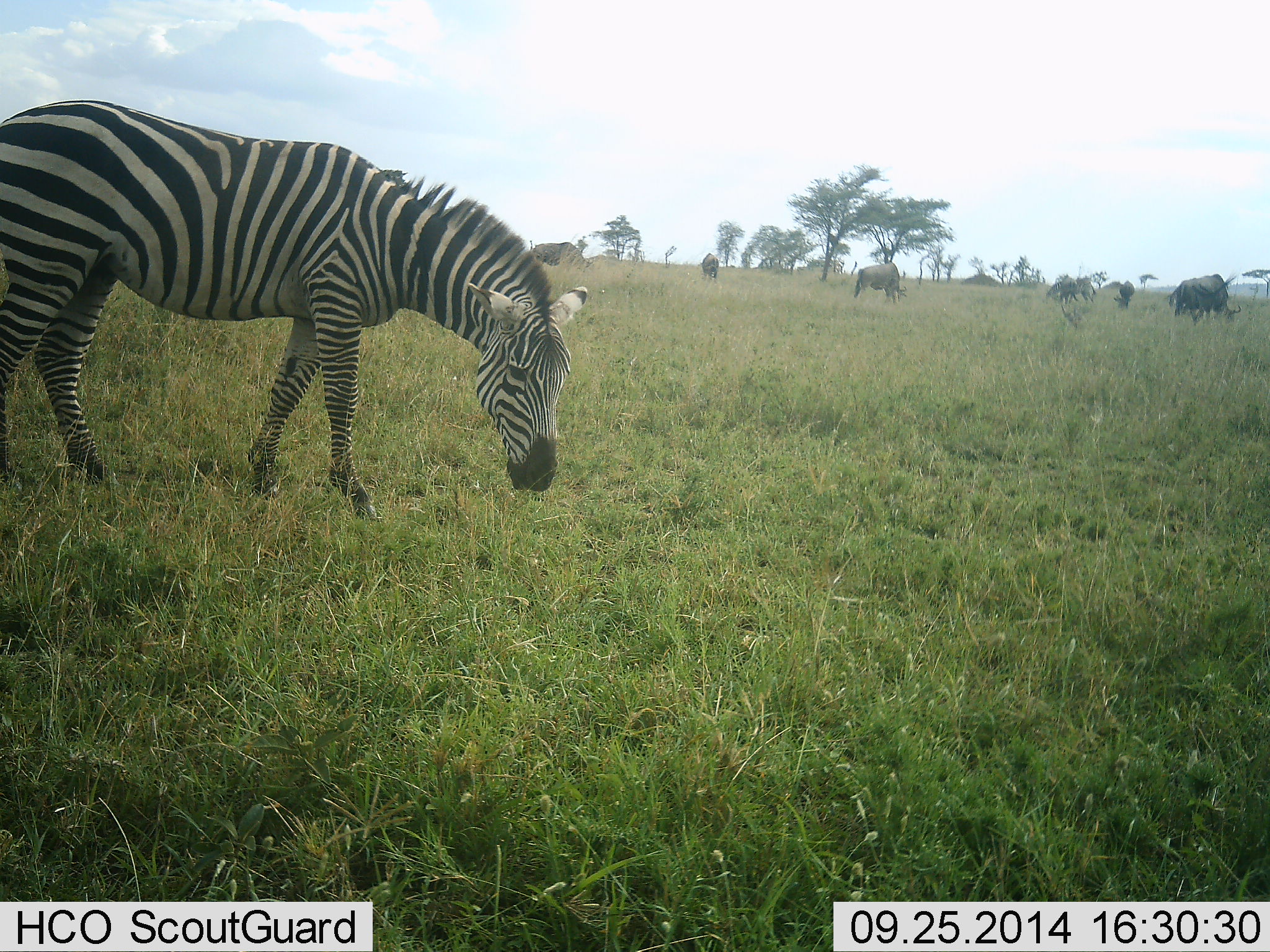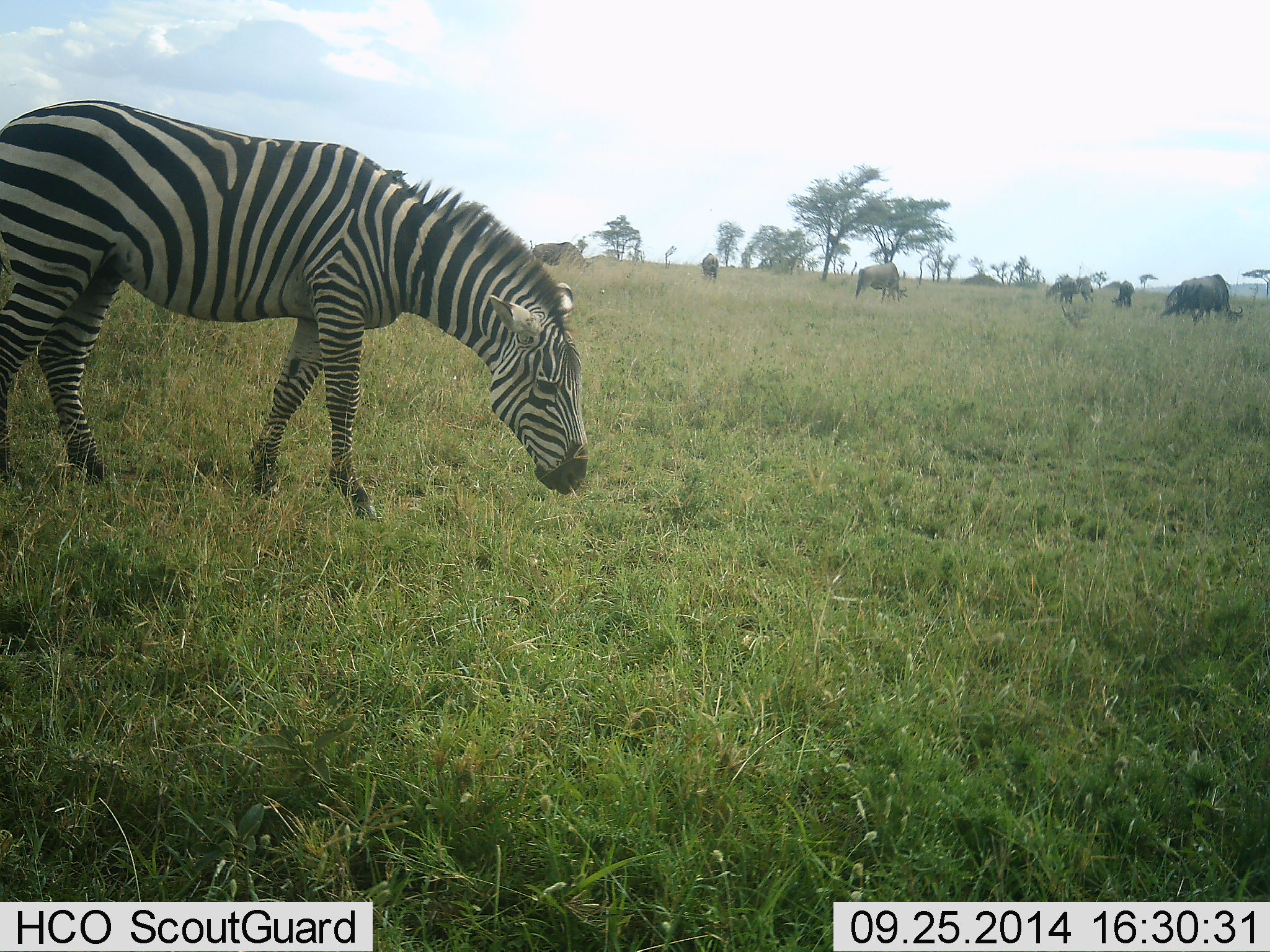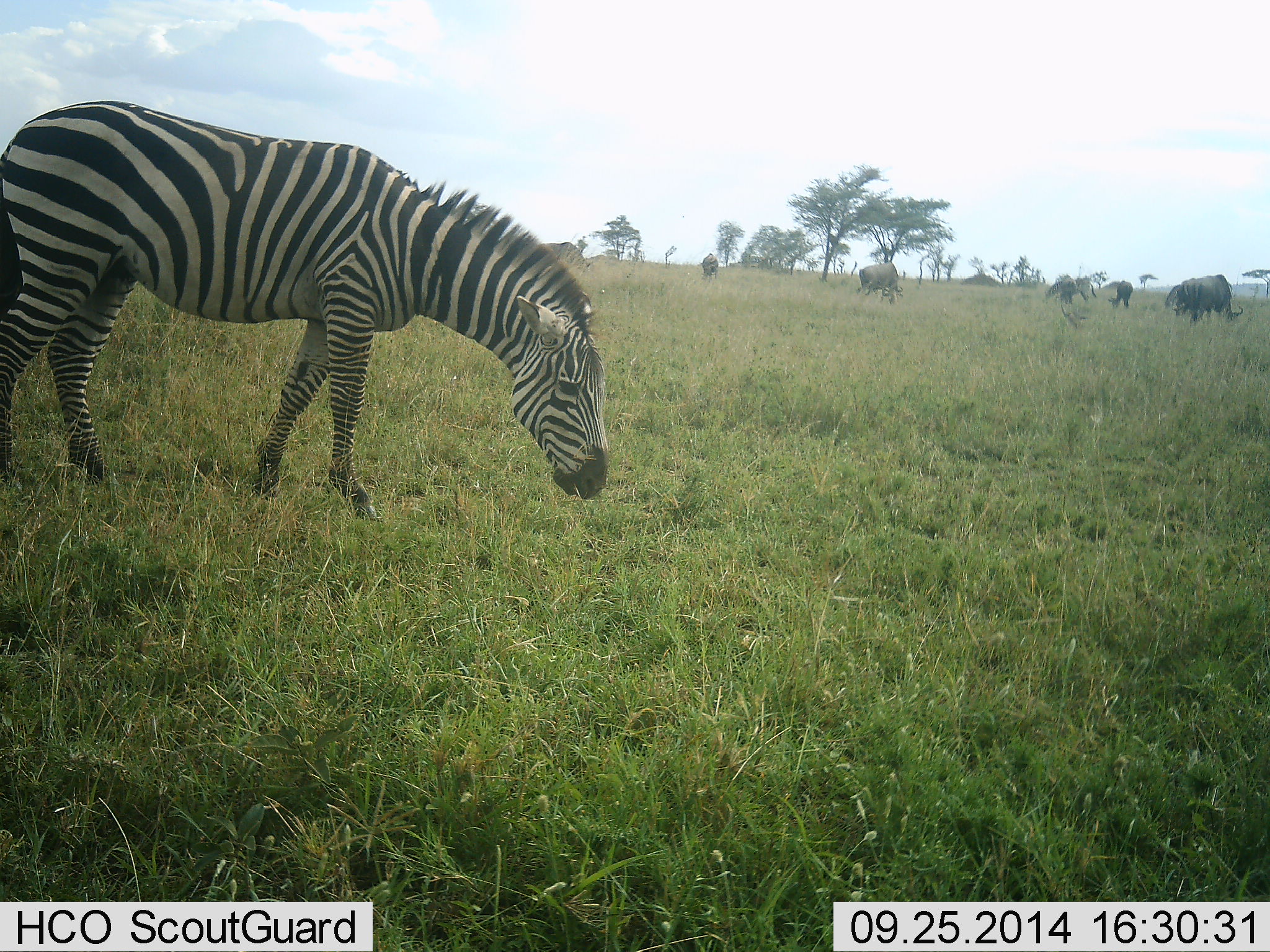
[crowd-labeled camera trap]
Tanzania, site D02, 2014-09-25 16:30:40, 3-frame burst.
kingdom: Animalia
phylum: Chordata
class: Mammalia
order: Artiodactyla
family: Bovidae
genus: Connochaetes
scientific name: Connochaetes taurinus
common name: blue wildebeest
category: wildebeest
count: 6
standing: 15%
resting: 8%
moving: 15%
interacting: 0%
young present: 0%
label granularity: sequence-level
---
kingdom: Animalia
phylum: Chordata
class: Mammalia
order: Perissodactyla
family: Equidae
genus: Equus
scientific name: Equus quagga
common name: plains zebra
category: zebra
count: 1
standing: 8%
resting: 0%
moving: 31%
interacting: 0%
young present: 0%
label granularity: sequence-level